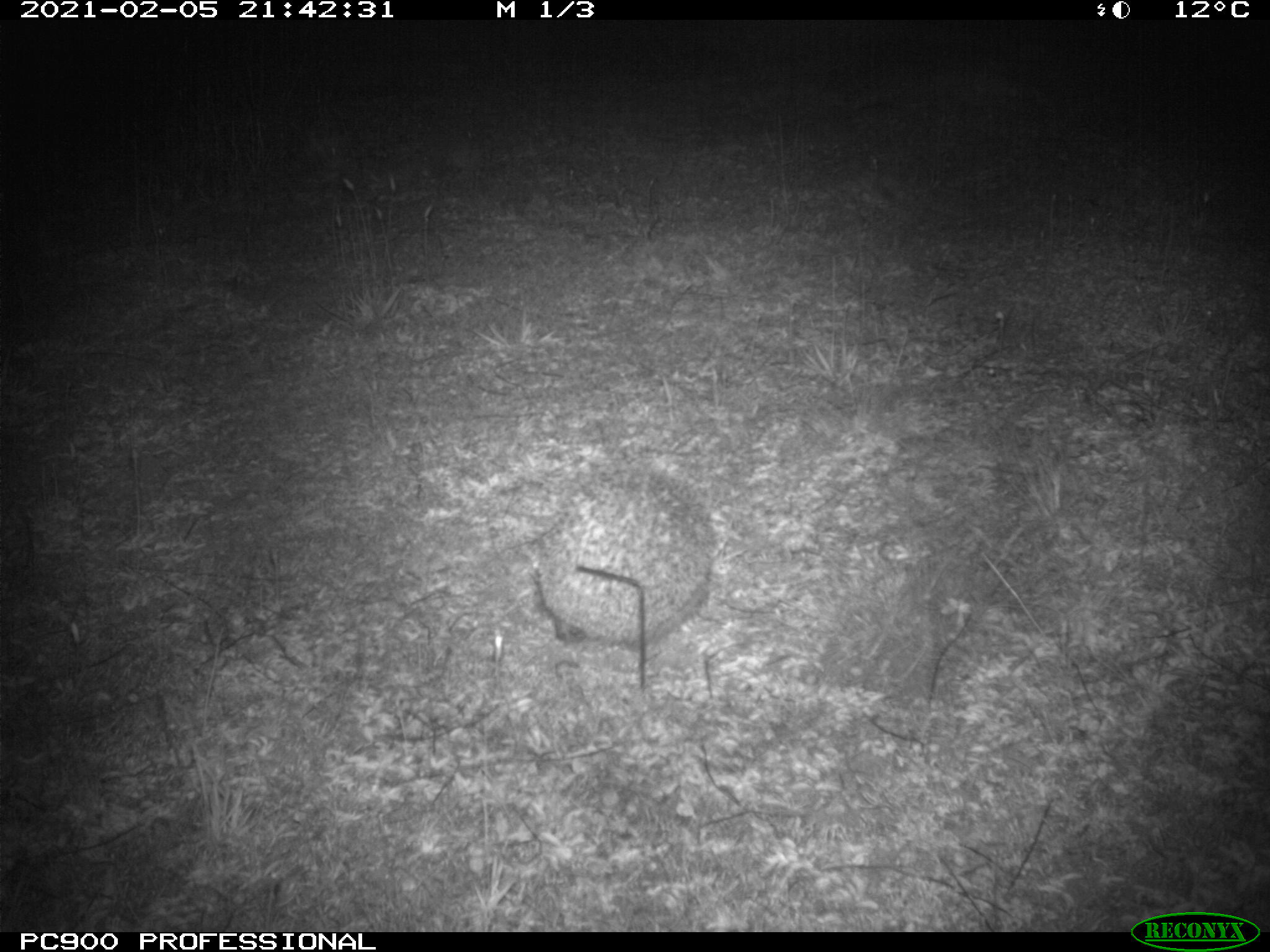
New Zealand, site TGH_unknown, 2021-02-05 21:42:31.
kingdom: Animalia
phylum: Chordata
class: Mammalia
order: Eulipotyphla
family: Erinaceidae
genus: Erinaceus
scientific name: Erinaceus europaeus europaeus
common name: european hedgehog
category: hedgehog